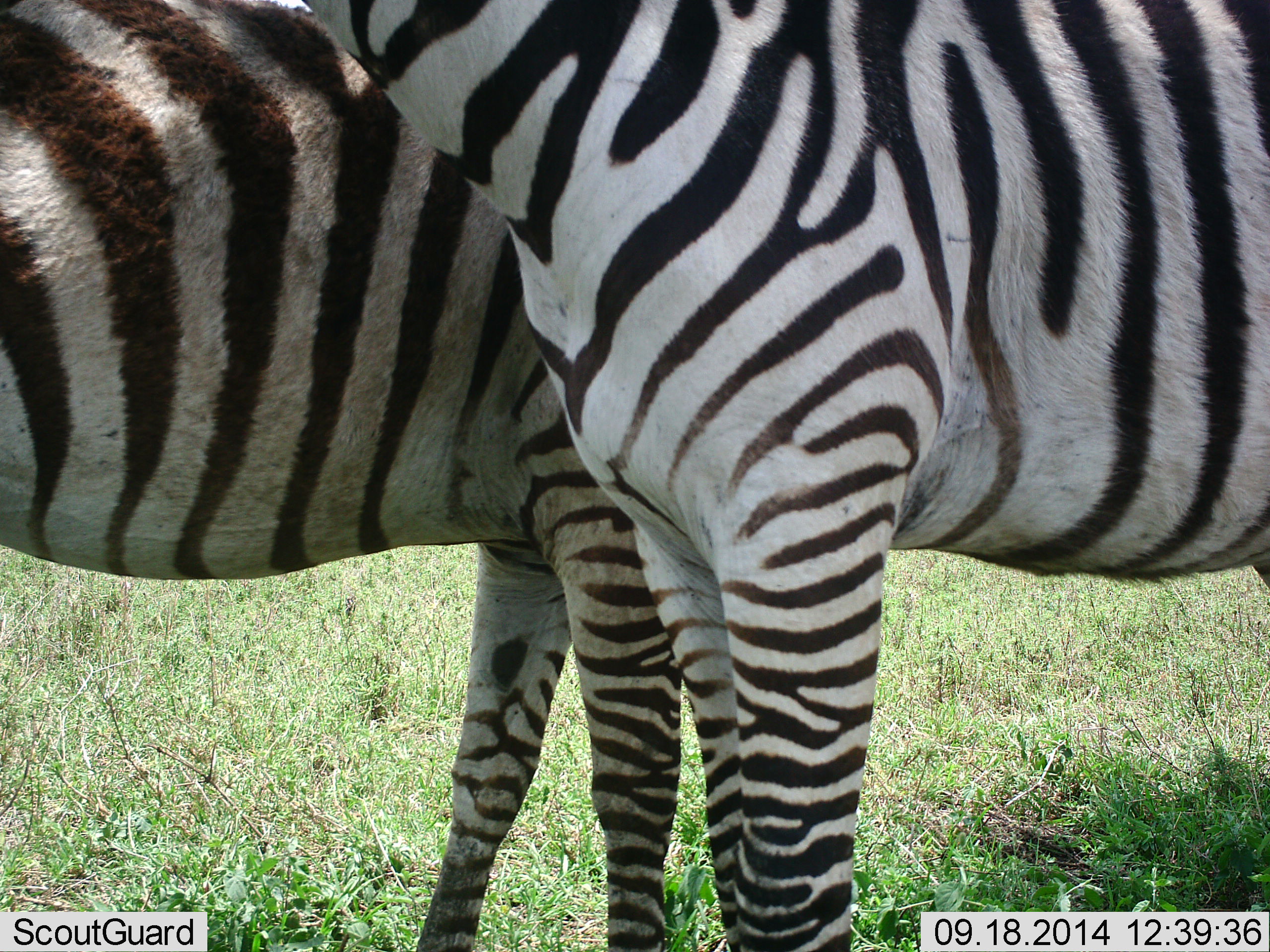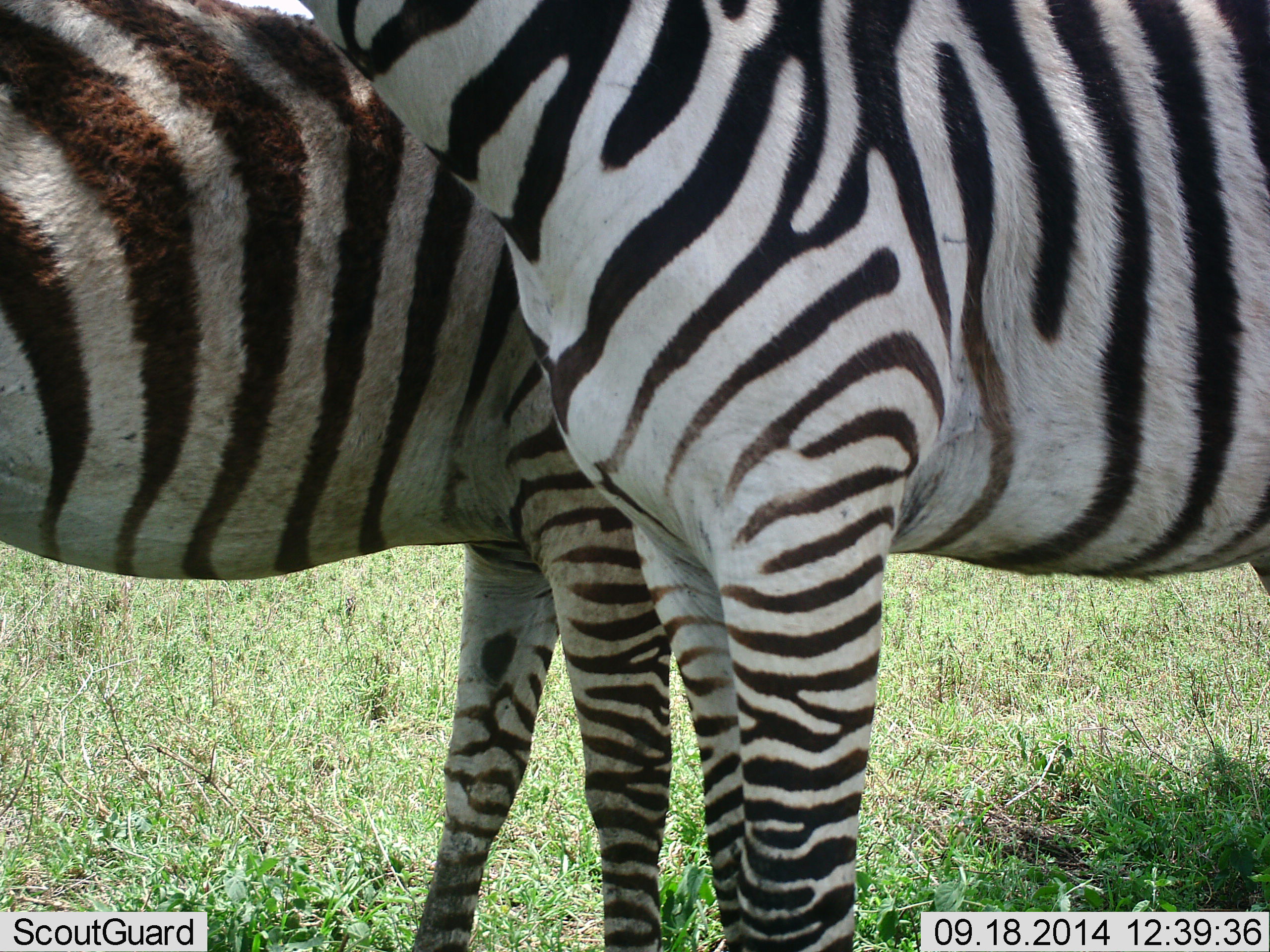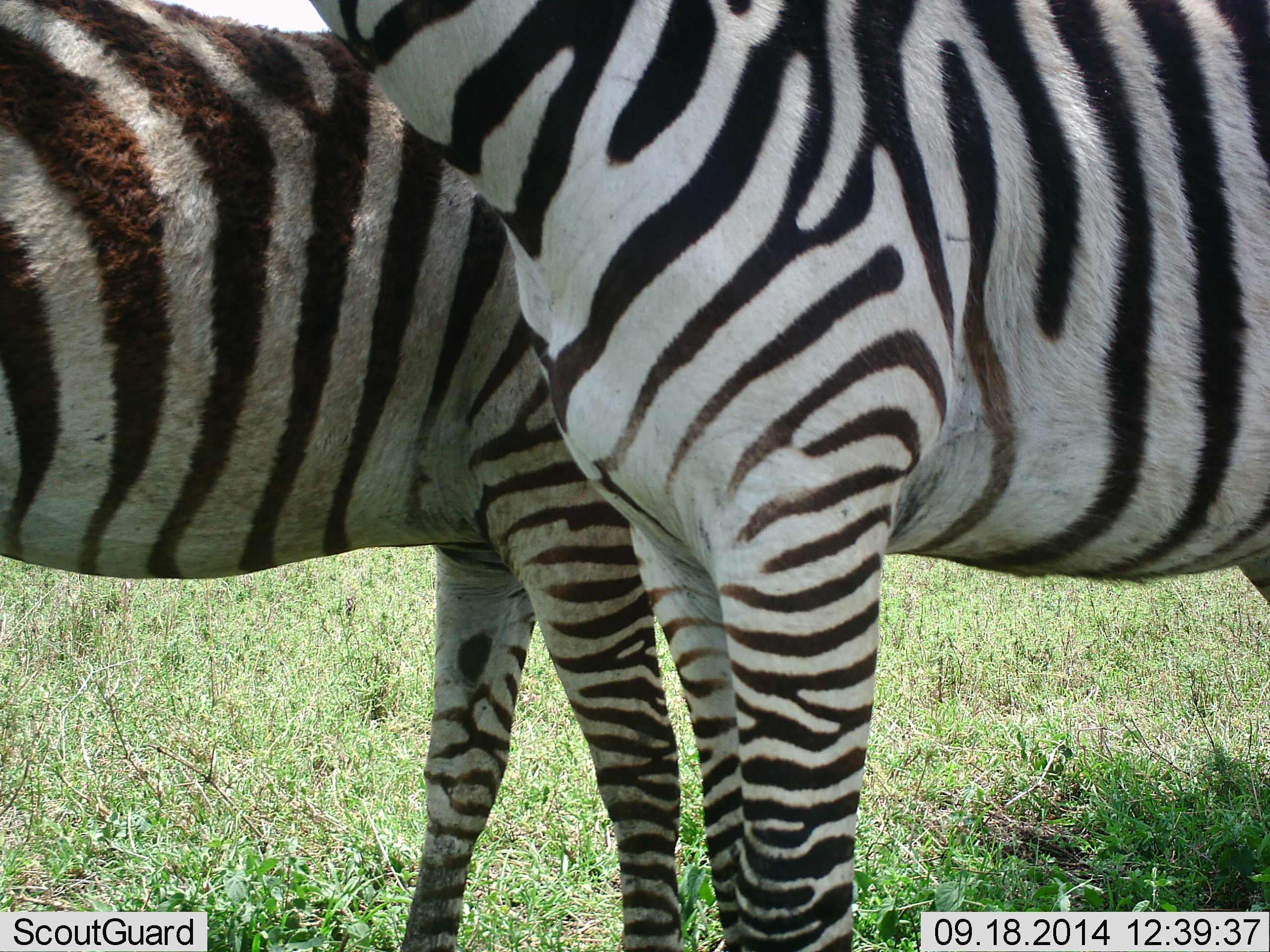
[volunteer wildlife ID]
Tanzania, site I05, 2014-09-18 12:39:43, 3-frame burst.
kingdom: Animalia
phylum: Chordata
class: Mammalia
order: Perissodactyla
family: Equidae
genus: Equus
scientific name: Equus quagga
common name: plains zebra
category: zebra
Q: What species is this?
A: Zebra (plains zebra) (Equus quagga).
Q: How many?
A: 2.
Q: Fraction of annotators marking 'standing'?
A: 100%.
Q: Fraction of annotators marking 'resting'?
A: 0%.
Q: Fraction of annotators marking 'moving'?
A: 0%.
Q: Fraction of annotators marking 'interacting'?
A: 0%.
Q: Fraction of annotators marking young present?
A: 30%.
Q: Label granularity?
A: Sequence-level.